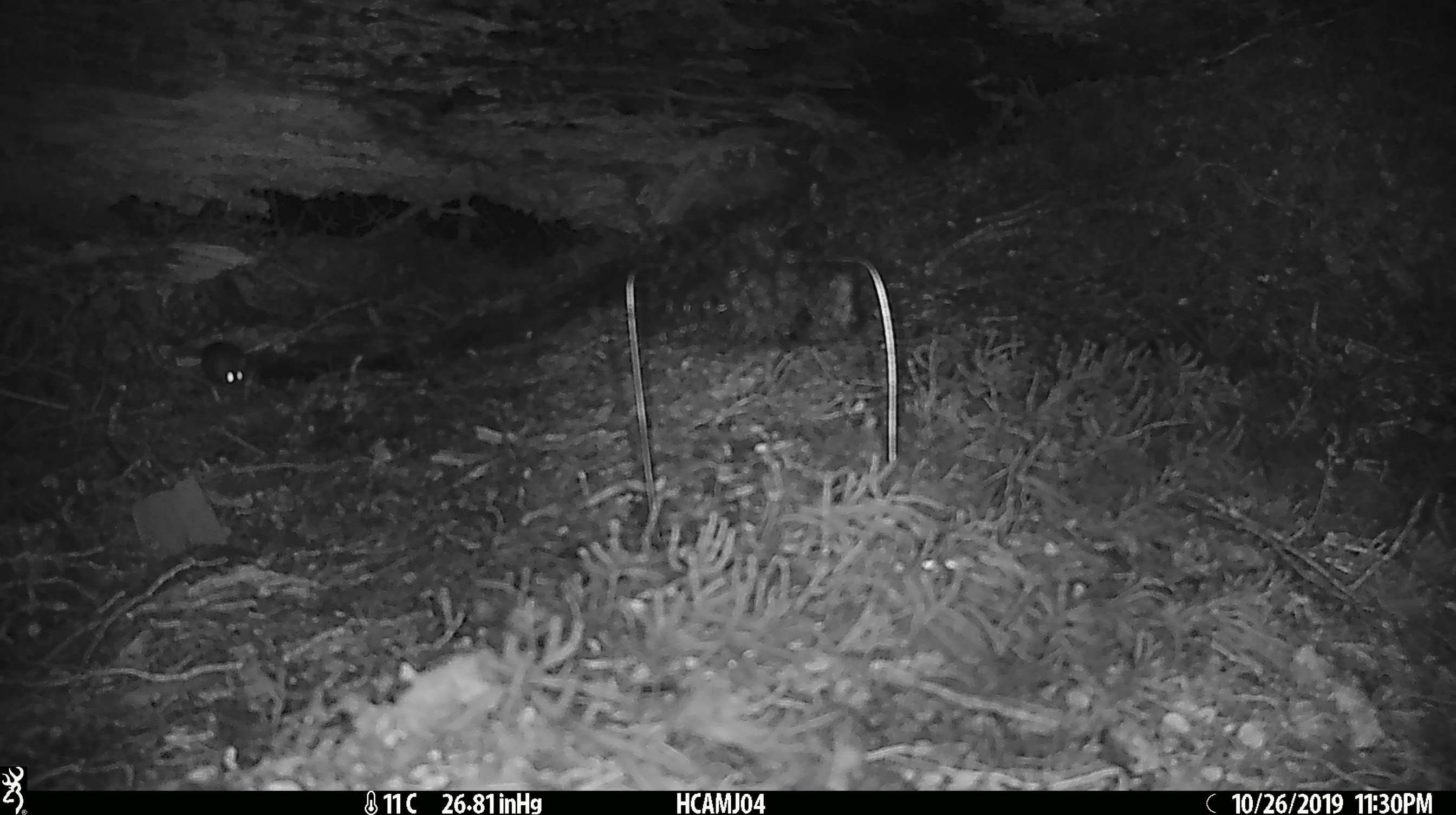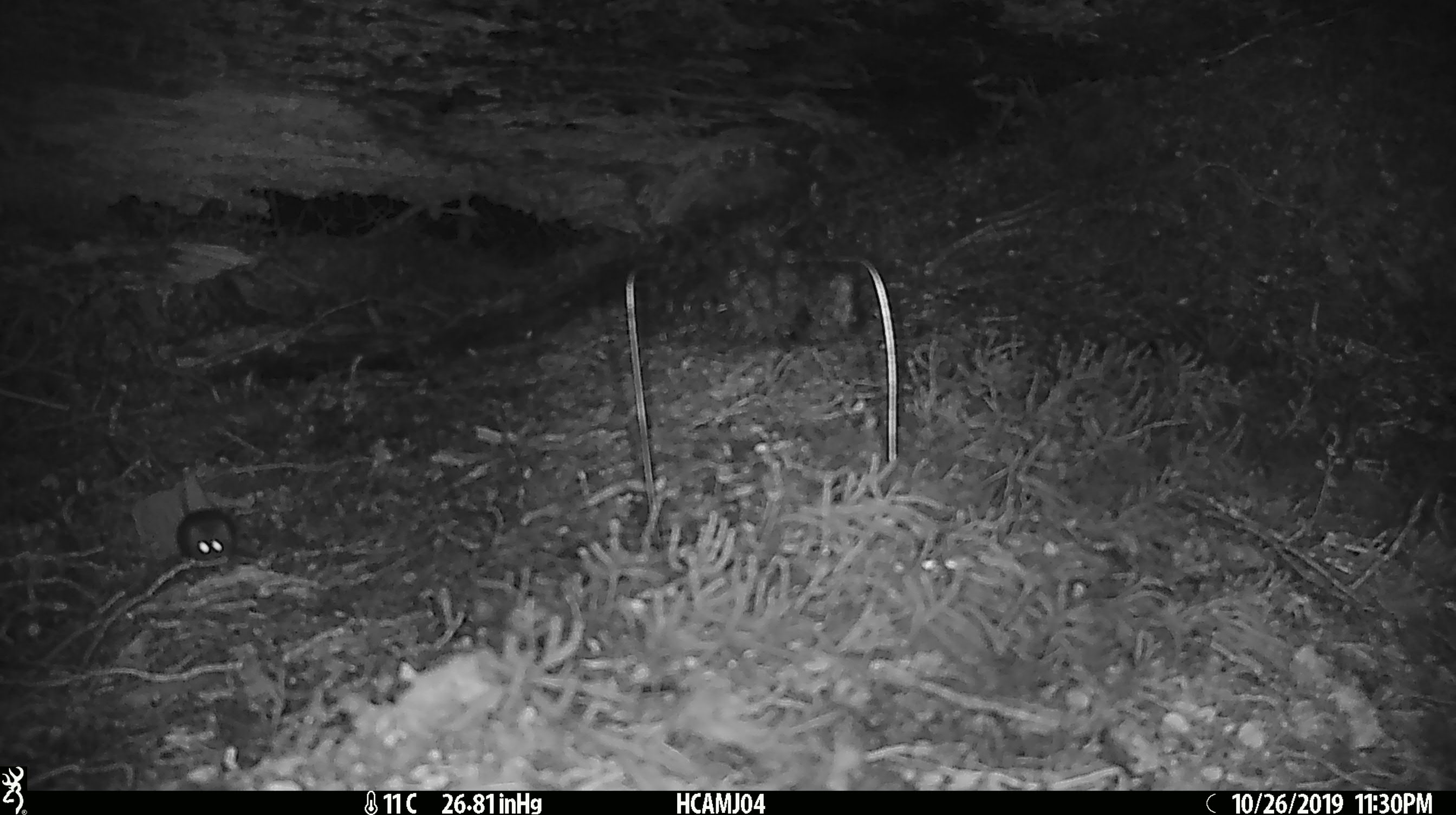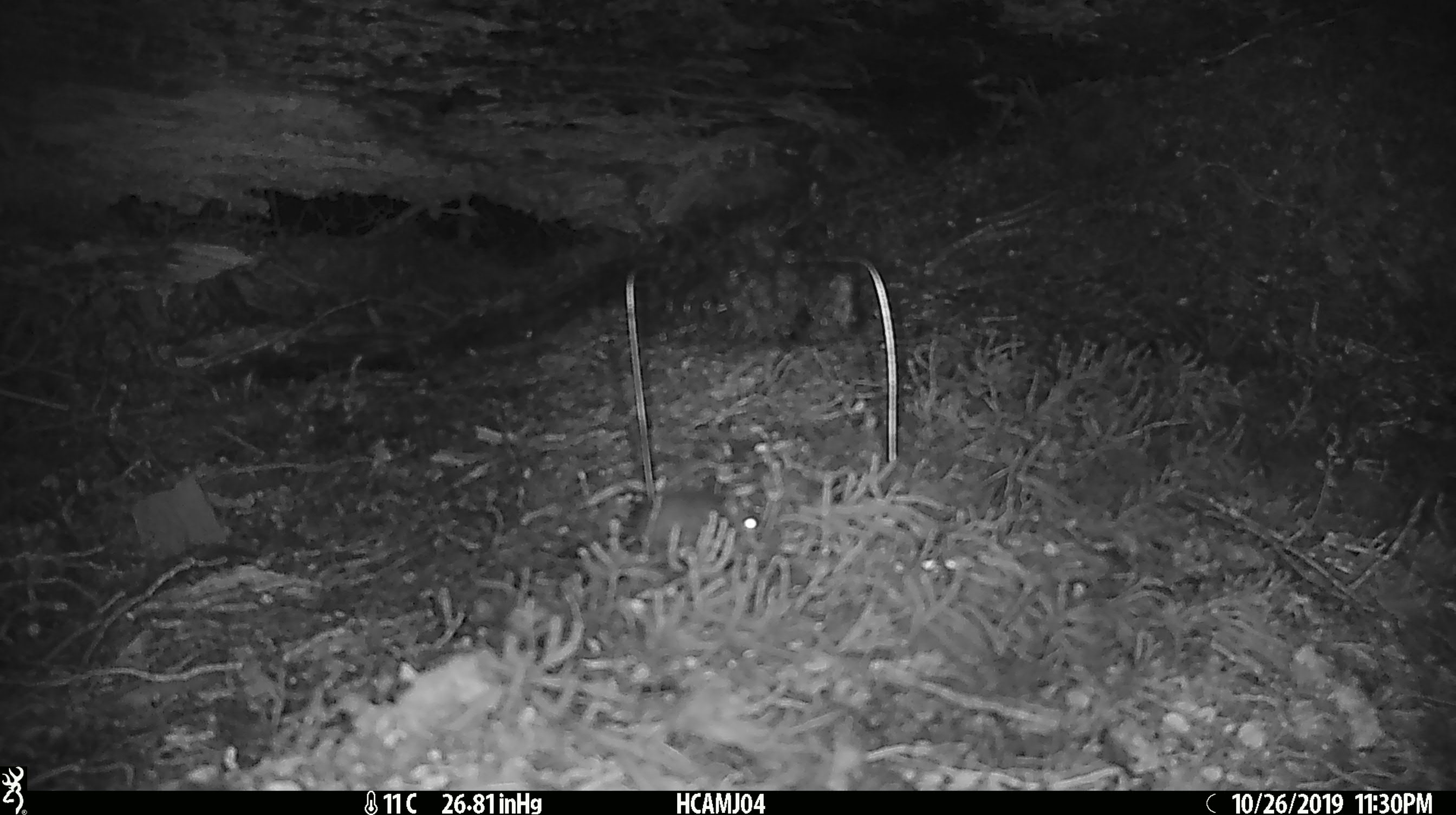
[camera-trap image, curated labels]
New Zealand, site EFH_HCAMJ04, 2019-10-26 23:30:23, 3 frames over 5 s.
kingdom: Animalia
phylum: Chordata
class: Mammalia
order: Rodentia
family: Muridae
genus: Mus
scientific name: Mus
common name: mouse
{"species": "mouse (Mus)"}